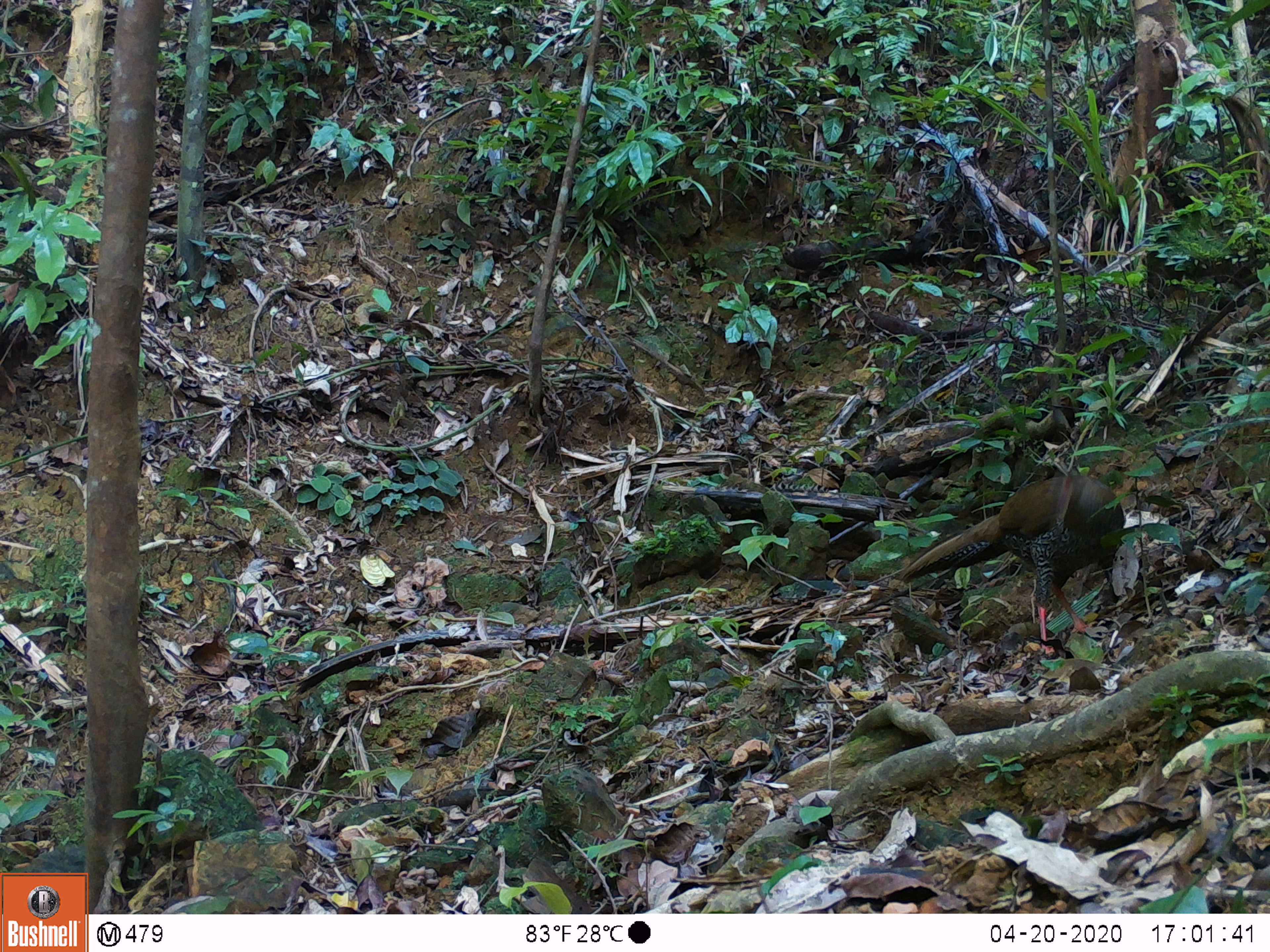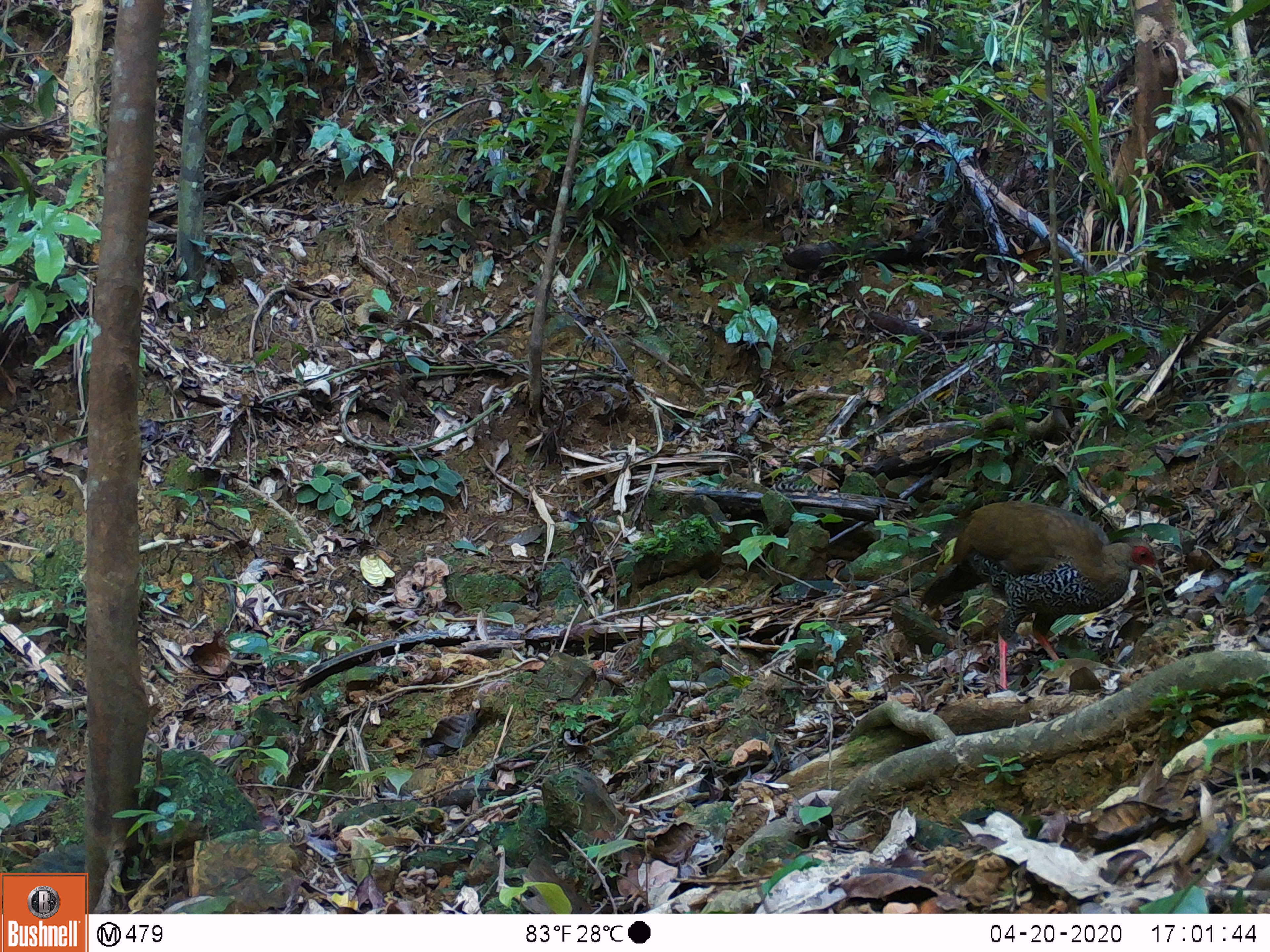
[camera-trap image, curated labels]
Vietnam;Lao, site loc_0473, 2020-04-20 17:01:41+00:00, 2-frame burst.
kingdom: Animalia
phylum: Chordata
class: Aves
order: Galliformes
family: Phasianidae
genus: Lophura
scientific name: Lophura nycthemera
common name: silver pheasant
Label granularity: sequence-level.